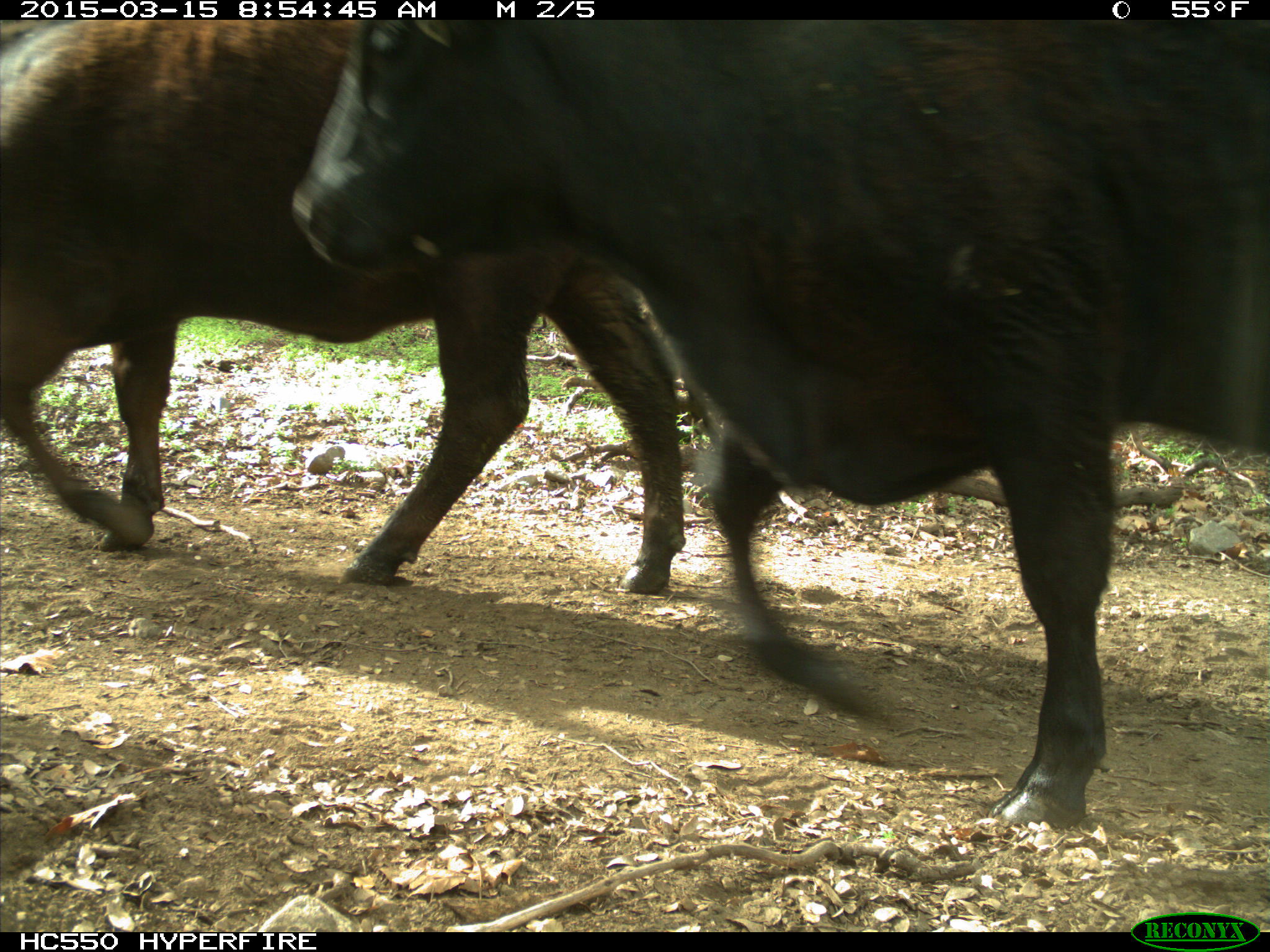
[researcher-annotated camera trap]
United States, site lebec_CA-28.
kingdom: Animalia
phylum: Chordata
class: Mammalia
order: Artiodactyla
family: Bovidae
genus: Bos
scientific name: Bos taurus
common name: domestic cow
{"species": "Bos taurus (domestic cow)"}